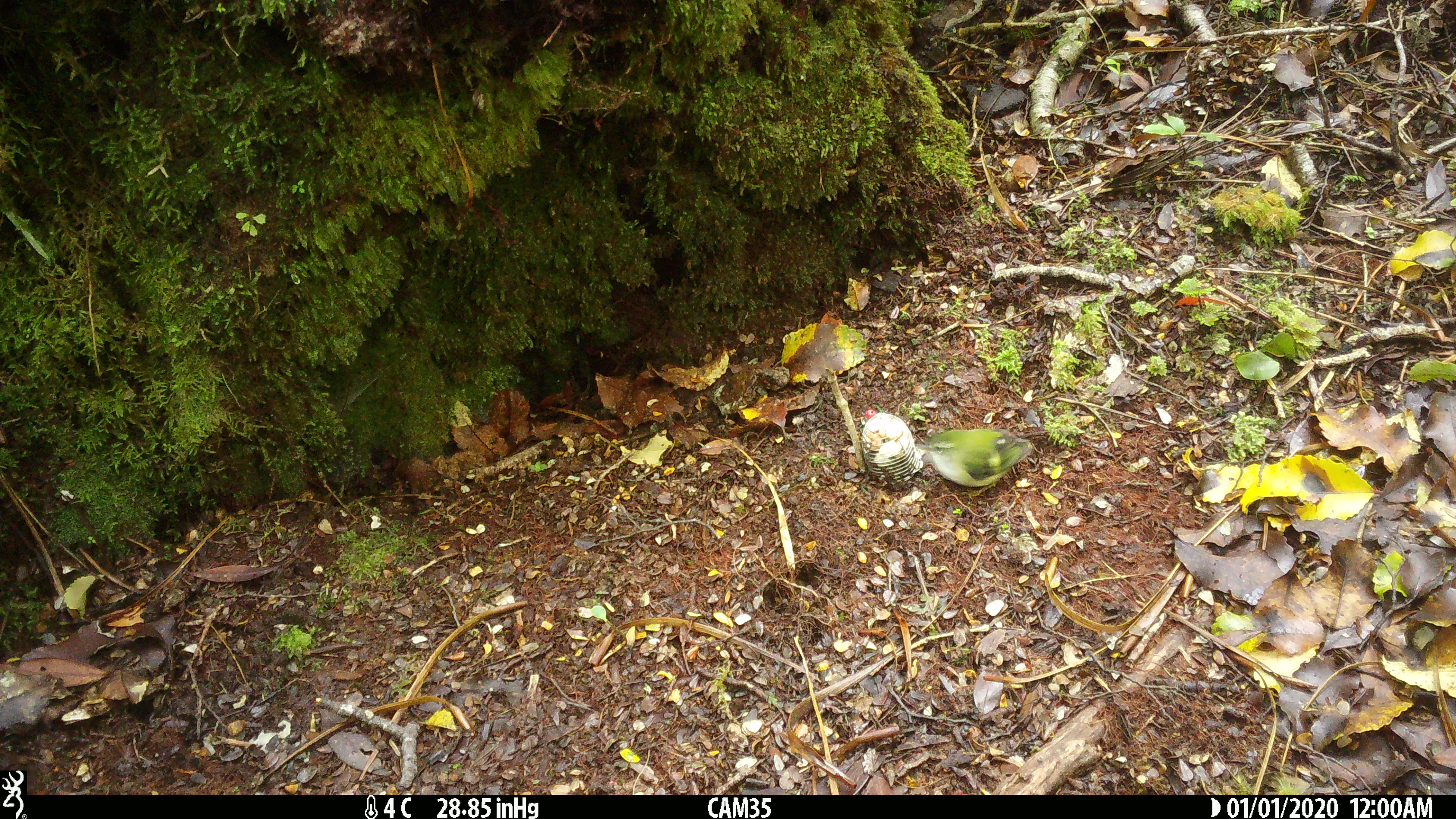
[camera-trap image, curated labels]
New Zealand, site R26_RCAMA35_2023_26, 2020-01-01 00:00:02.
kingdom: Animalia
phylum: Chordata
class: Aves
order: Passeriformes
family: Acanthisittidae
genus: Acanthisitta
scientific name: Acanthisitta chloris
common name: rifleman